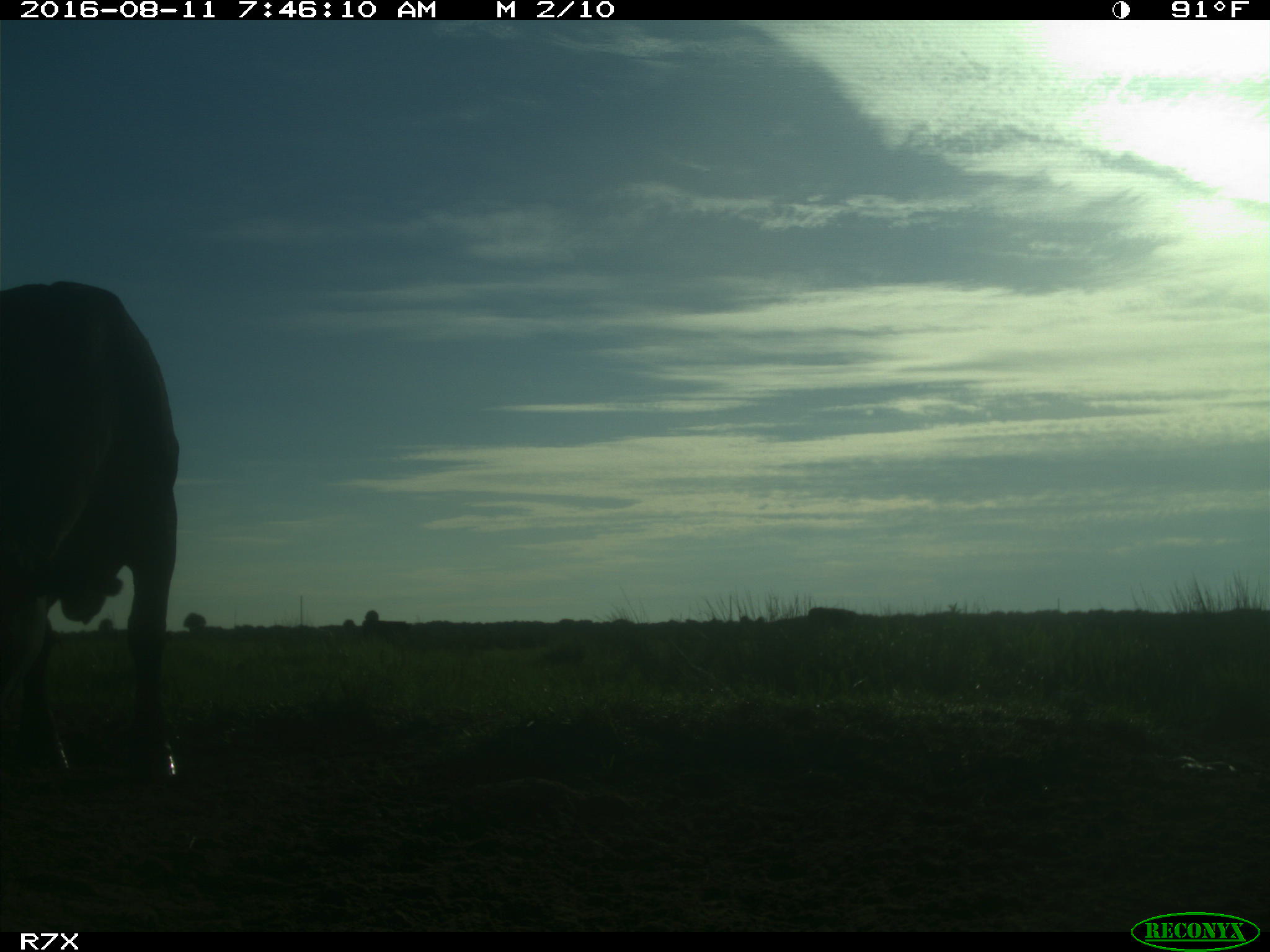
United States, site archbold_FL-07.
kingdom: Animalia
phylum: Chordata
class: Mammalia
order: Artiodactyla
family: Bovidae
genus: Bos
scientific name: Bos taurus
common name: domestic cow